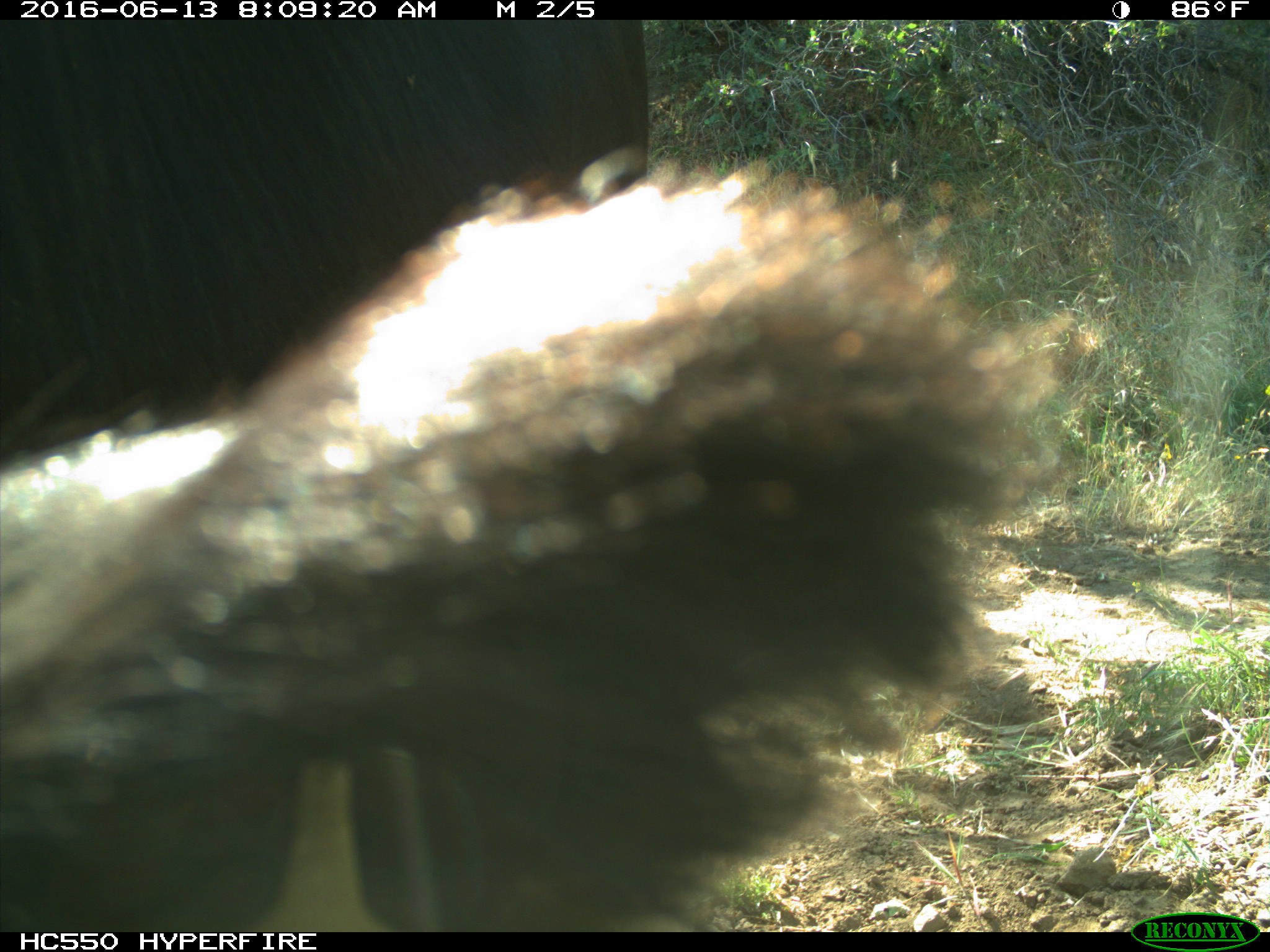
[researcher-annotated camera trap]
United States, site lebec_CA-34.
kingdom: Animalia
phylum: Chordata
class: Mammalia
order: Artiodactyla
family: Bovidae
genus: Bos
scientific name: Bos taurus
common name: domestic cow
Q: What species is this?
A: Bos taurus (domestic cow).